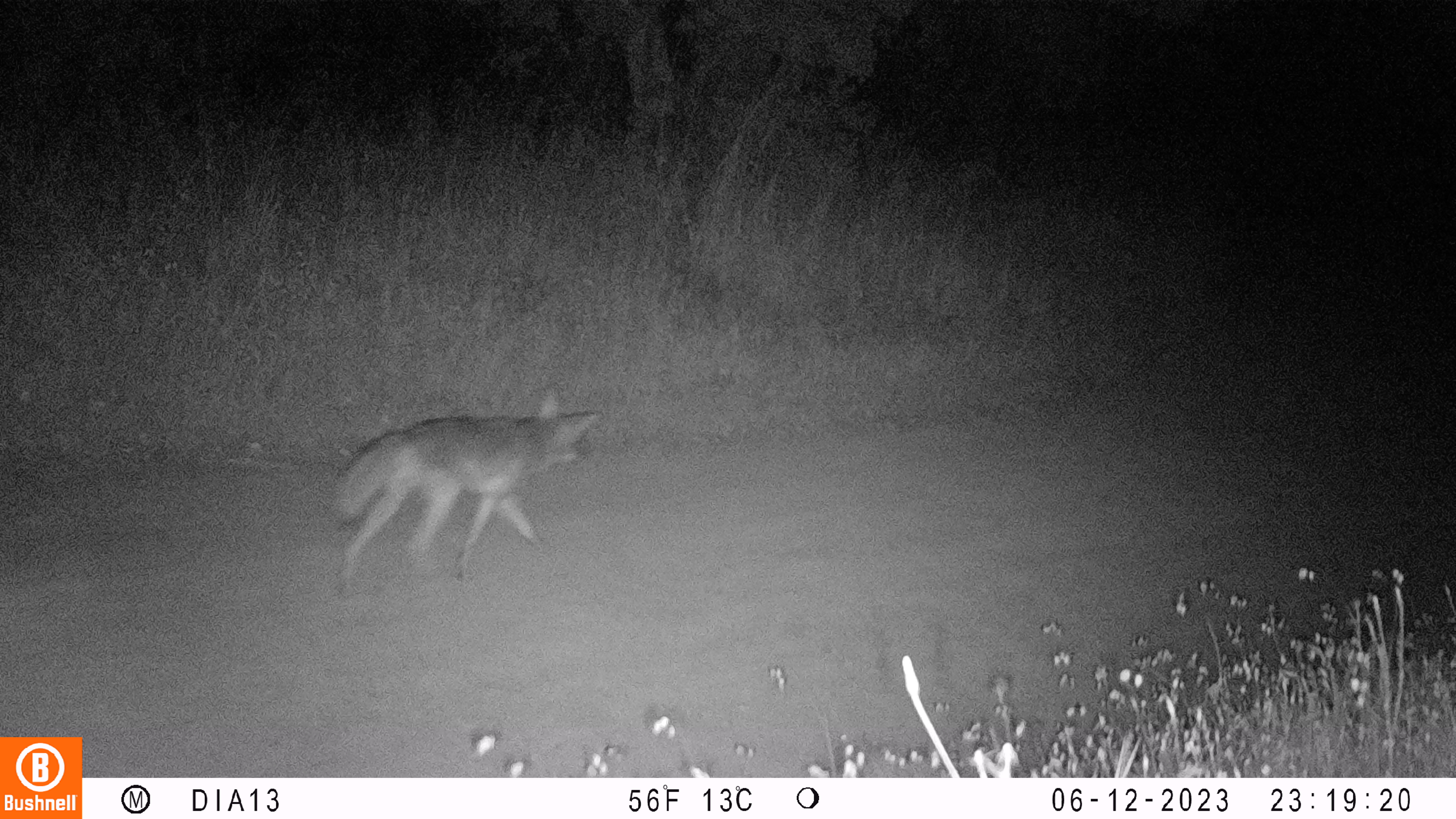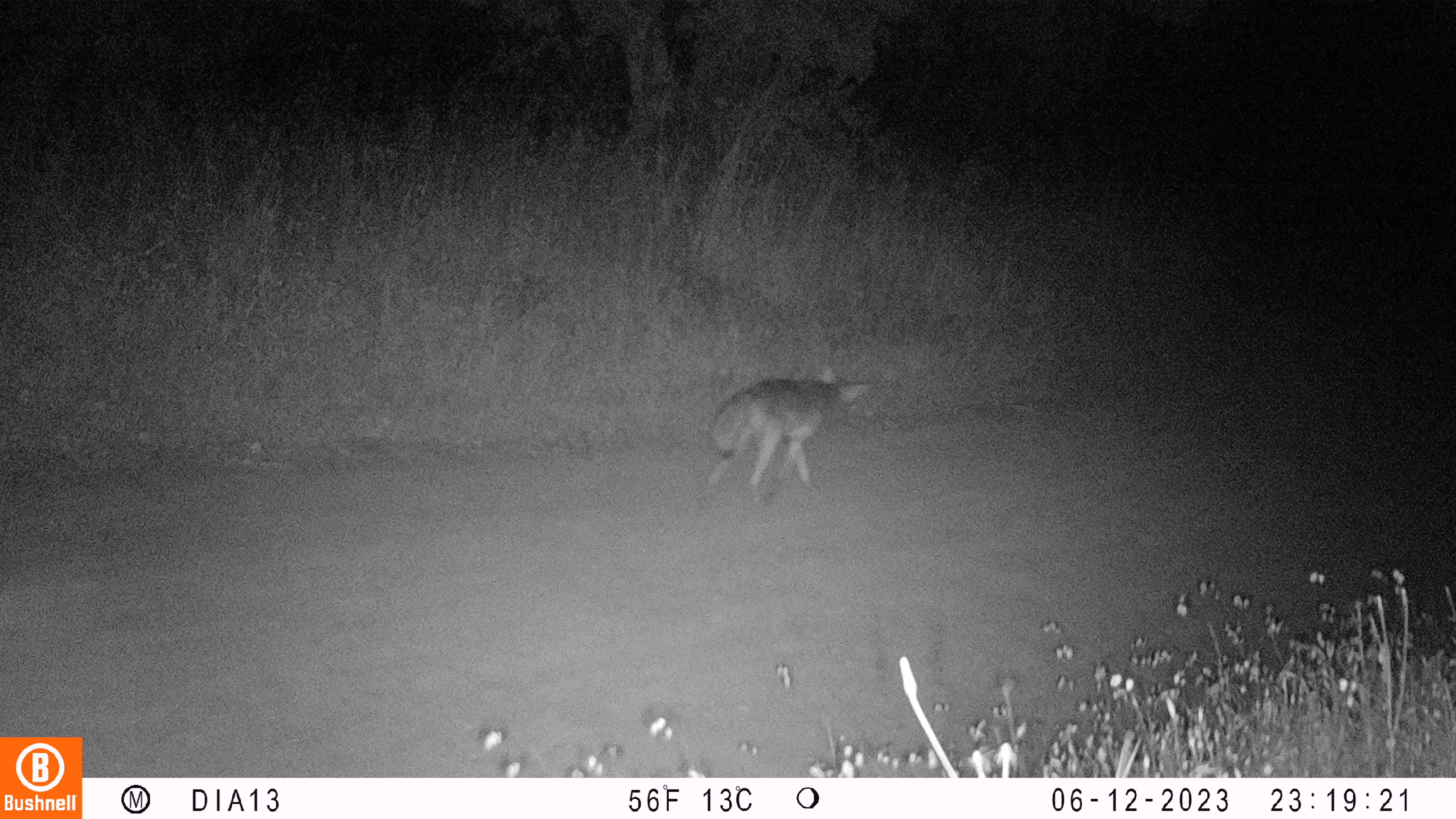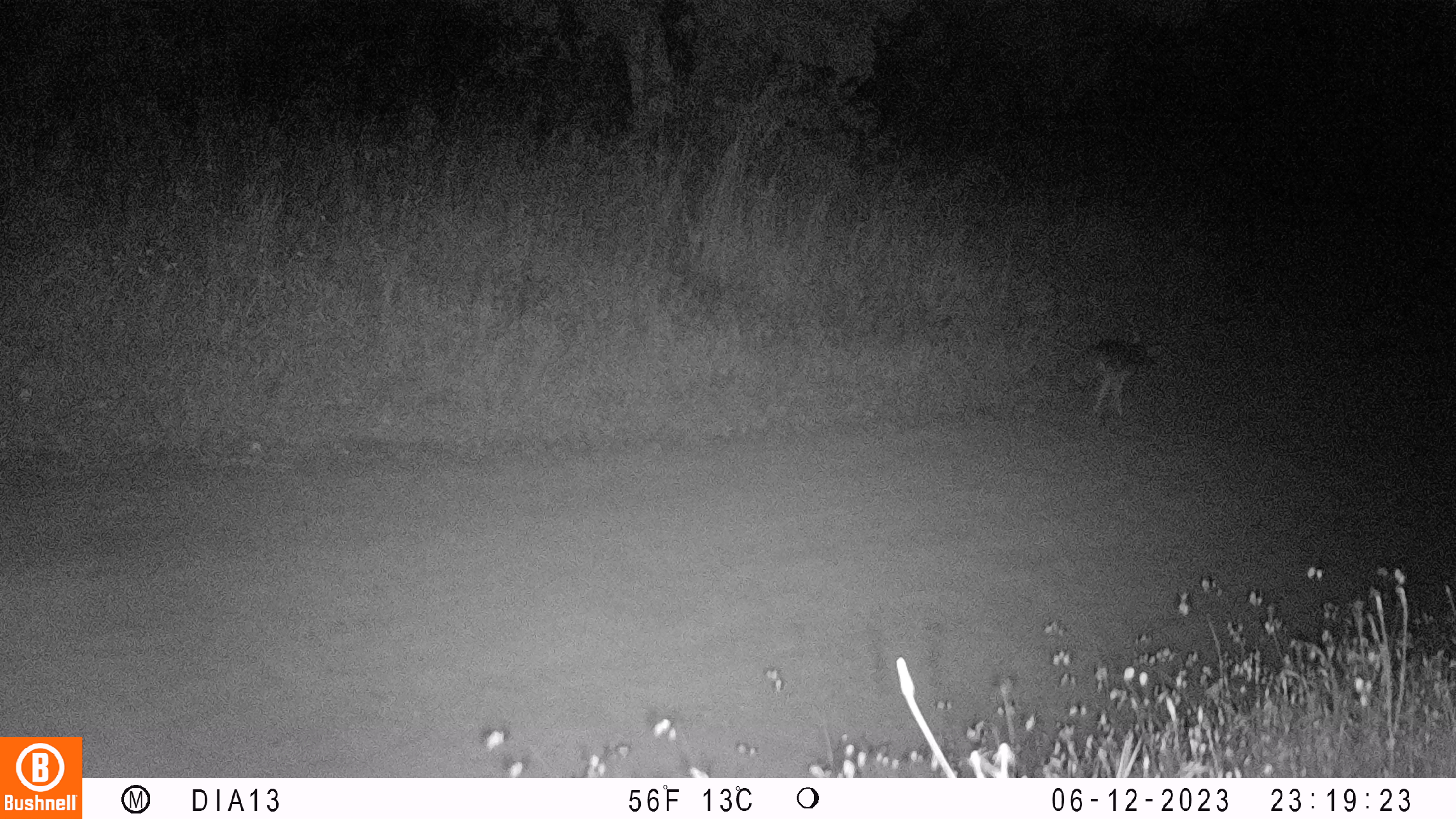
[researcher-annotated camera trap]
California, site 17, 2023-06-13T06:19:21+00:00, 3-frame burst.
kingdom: Animalia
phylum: Chordata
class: Mammalia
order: Carnivora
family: Canidae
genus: Canis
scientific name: Canis latrans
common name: coyote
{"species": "coyote (Canis latrans)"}